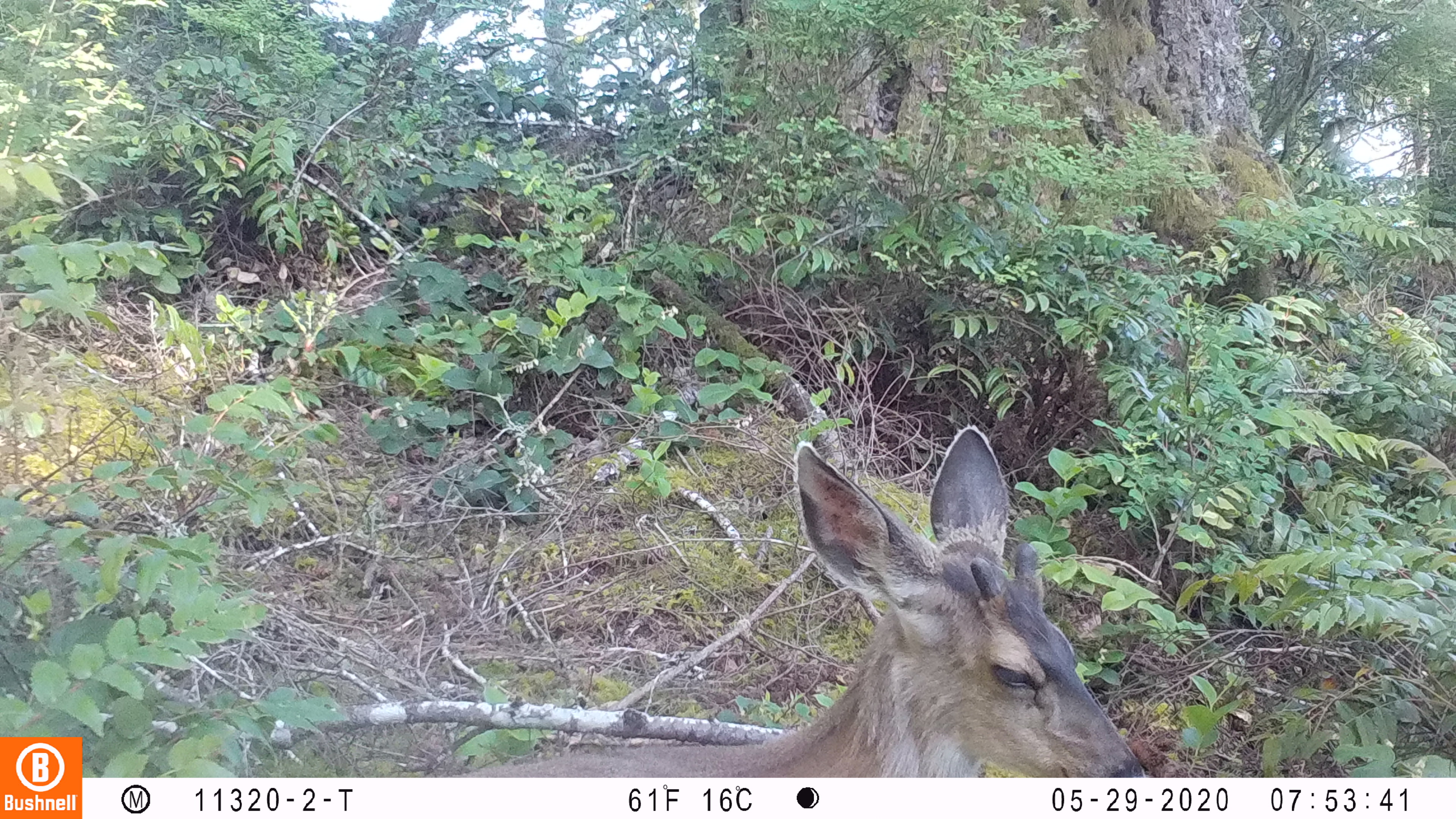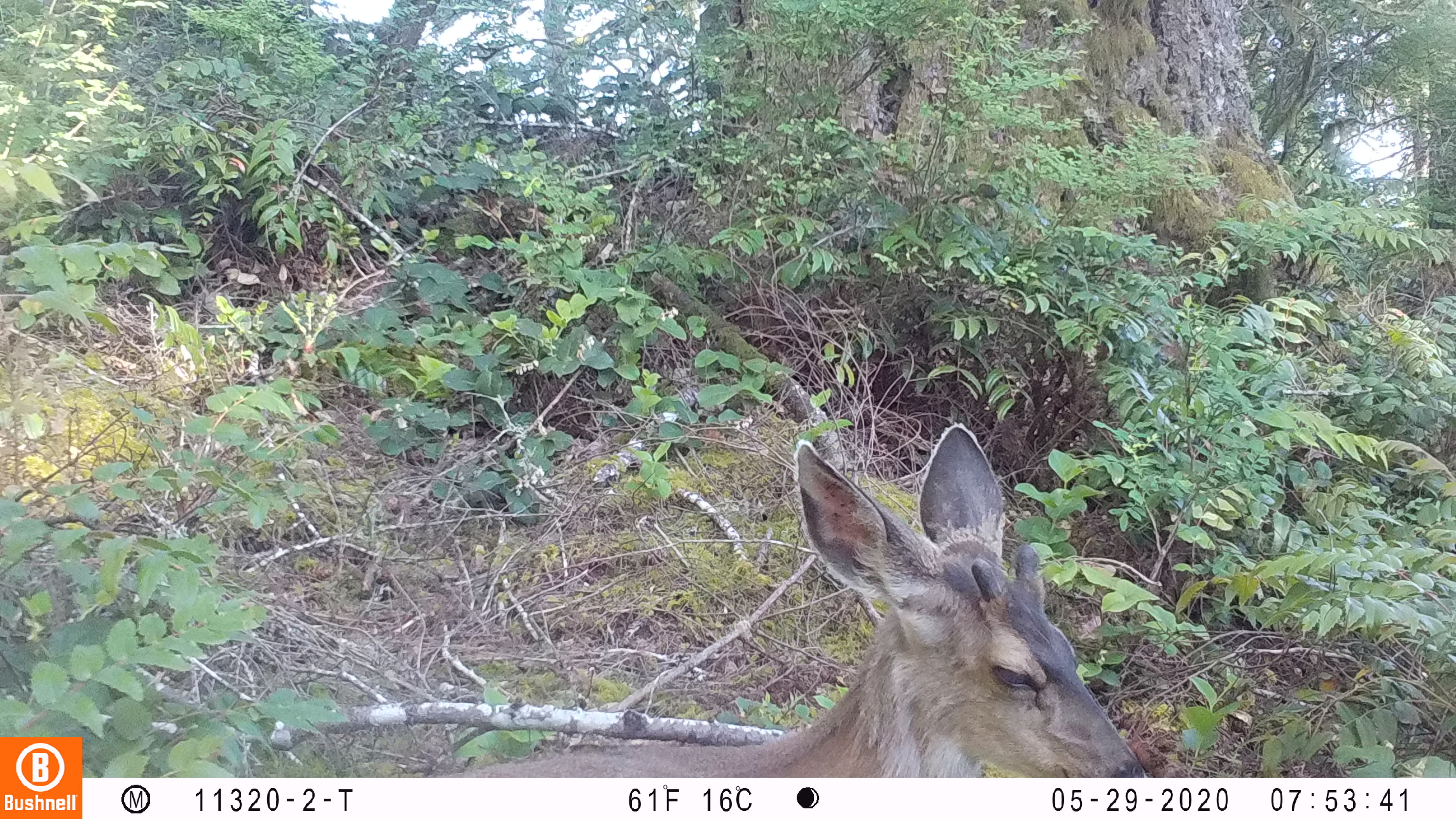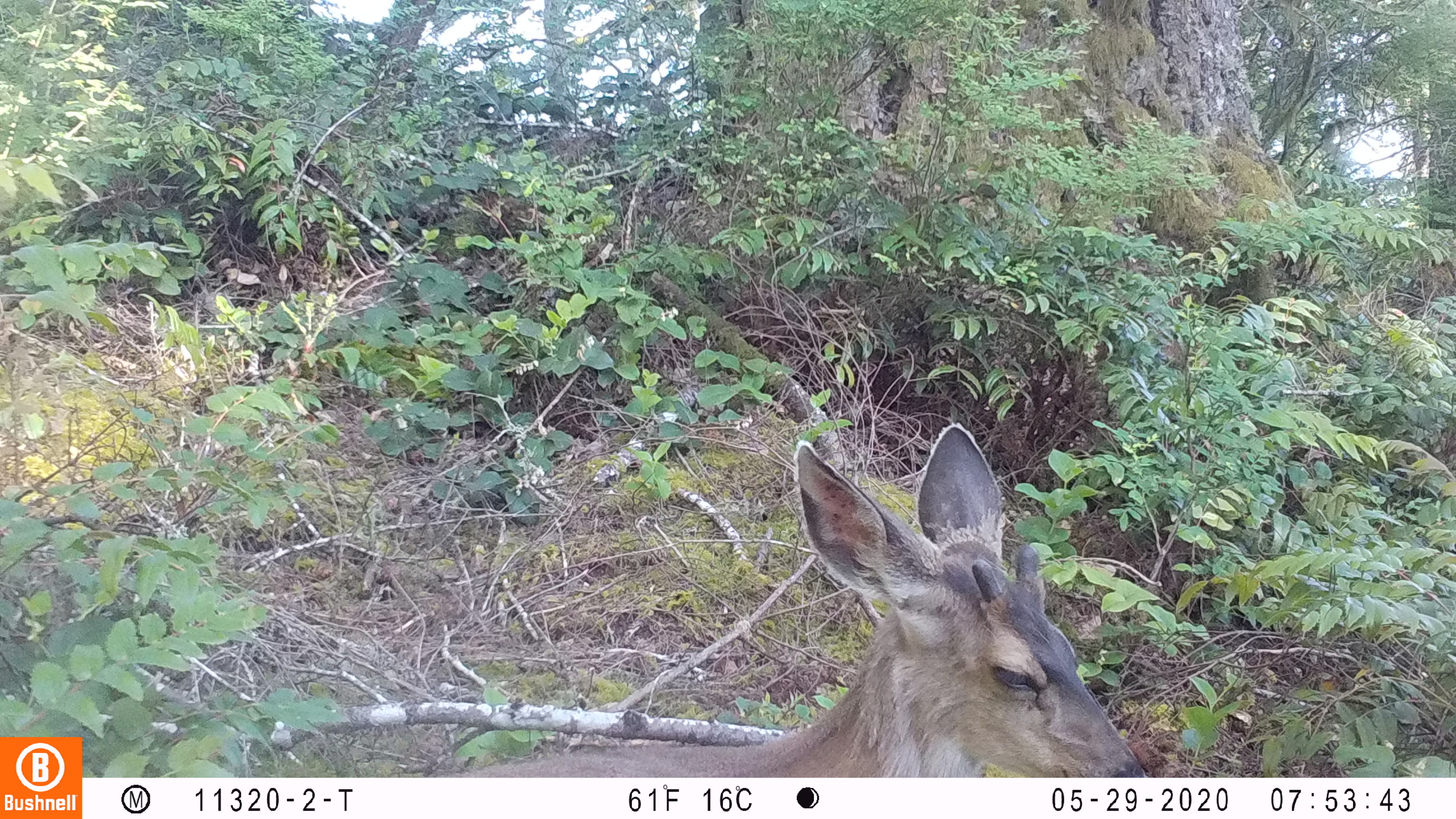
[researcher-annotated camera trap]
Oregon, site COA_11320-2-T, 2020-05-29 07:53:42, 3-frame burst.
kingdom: Animalia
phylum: Chordata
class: Mammalia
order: Artiodactyla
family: Cervidae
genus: Odocoileus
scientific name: Odocoileus hemionus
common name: black-tailed deer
Black-tailed deer (Odocoileus hemionus).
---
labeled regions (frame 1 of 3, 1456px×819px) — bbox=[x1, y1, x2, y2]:
black-tailed deer: bbox=[444, 419, 1147, 774]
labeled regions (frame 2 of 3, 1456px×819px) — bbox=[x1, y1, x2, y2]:
black-tailed deer: bbox=[457, 418, 1151, 772]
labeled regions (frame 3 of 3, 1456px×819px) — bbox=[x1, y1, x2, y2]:
black-tailed deer: bbox=[469, 412, 1140, 774]